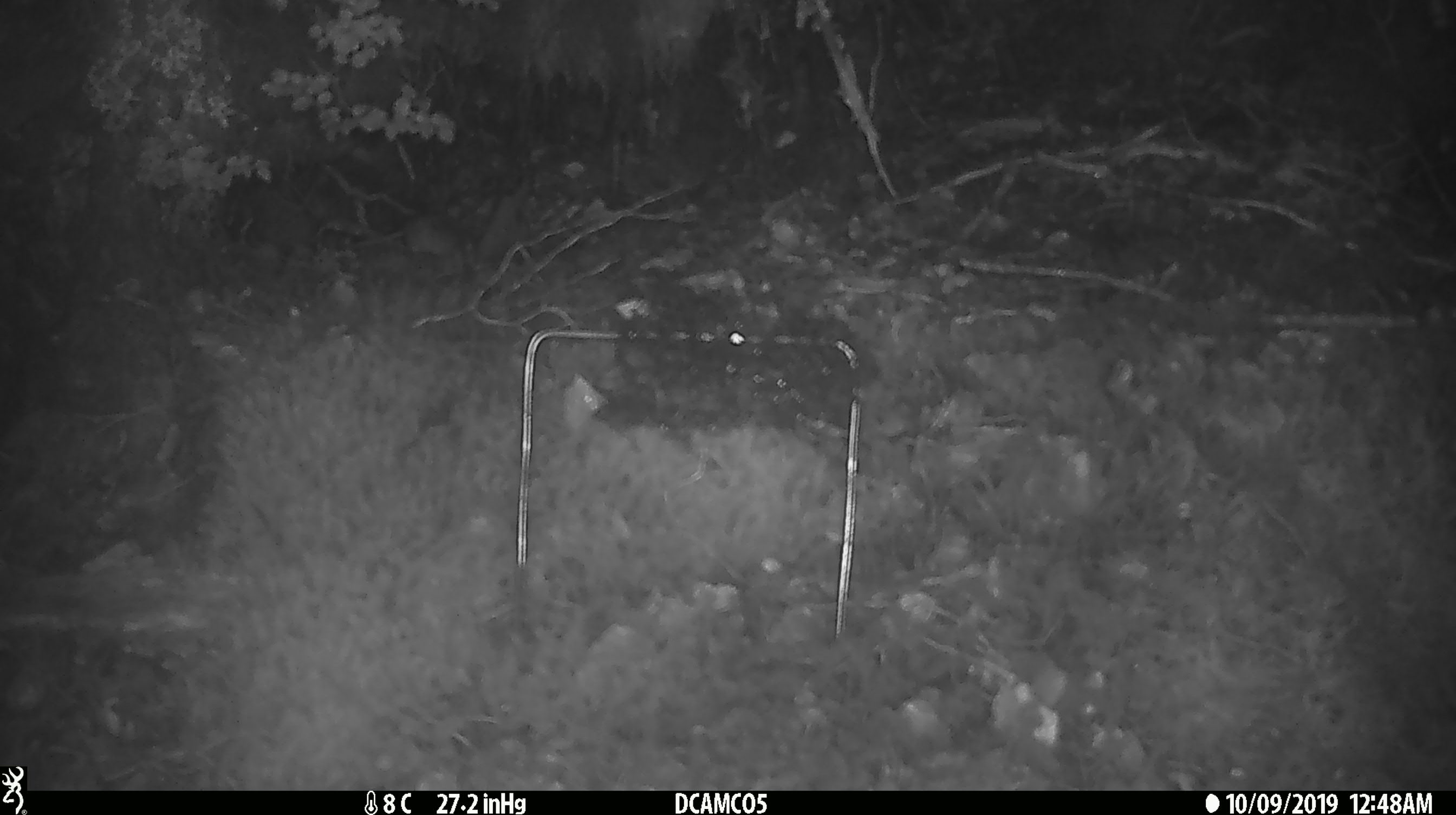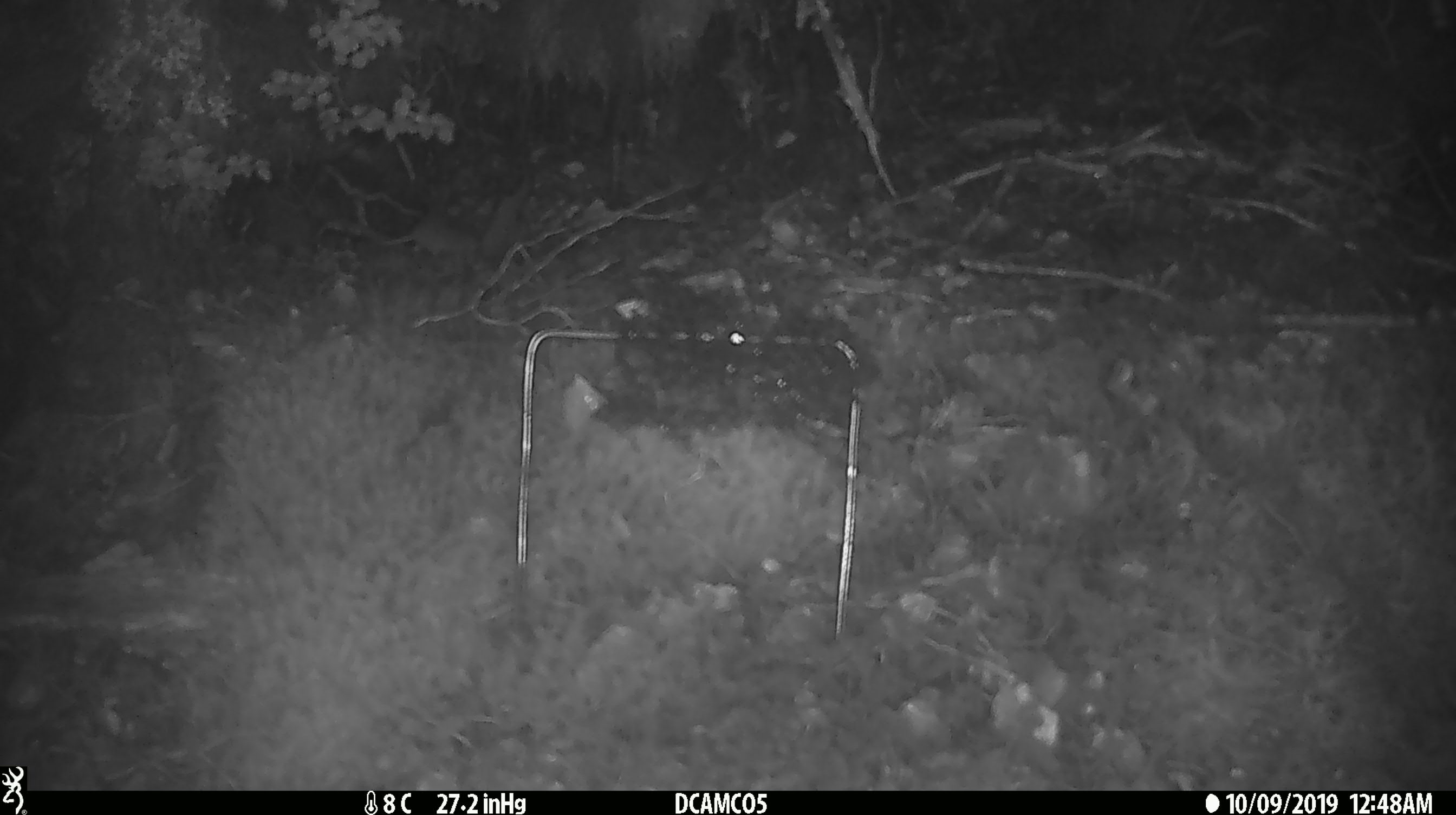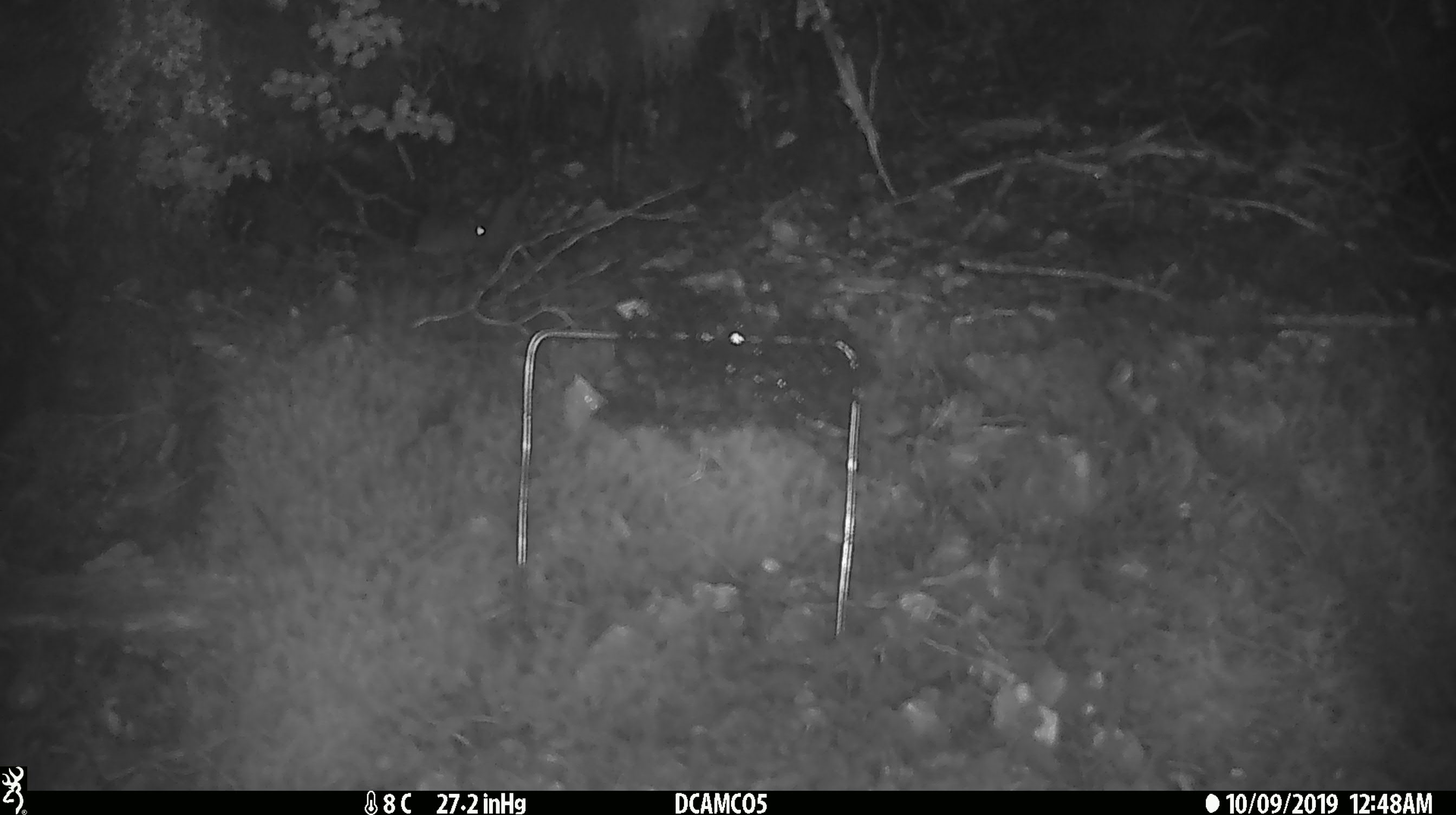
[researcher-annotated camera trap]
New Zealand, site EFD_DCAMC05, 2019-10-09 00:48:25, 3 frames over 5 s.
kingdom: Animalia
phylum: Chordata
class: Mammalia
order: Rodentia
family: Muridae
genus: Mus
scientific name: Mus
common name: mouse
Mouse (Mus).